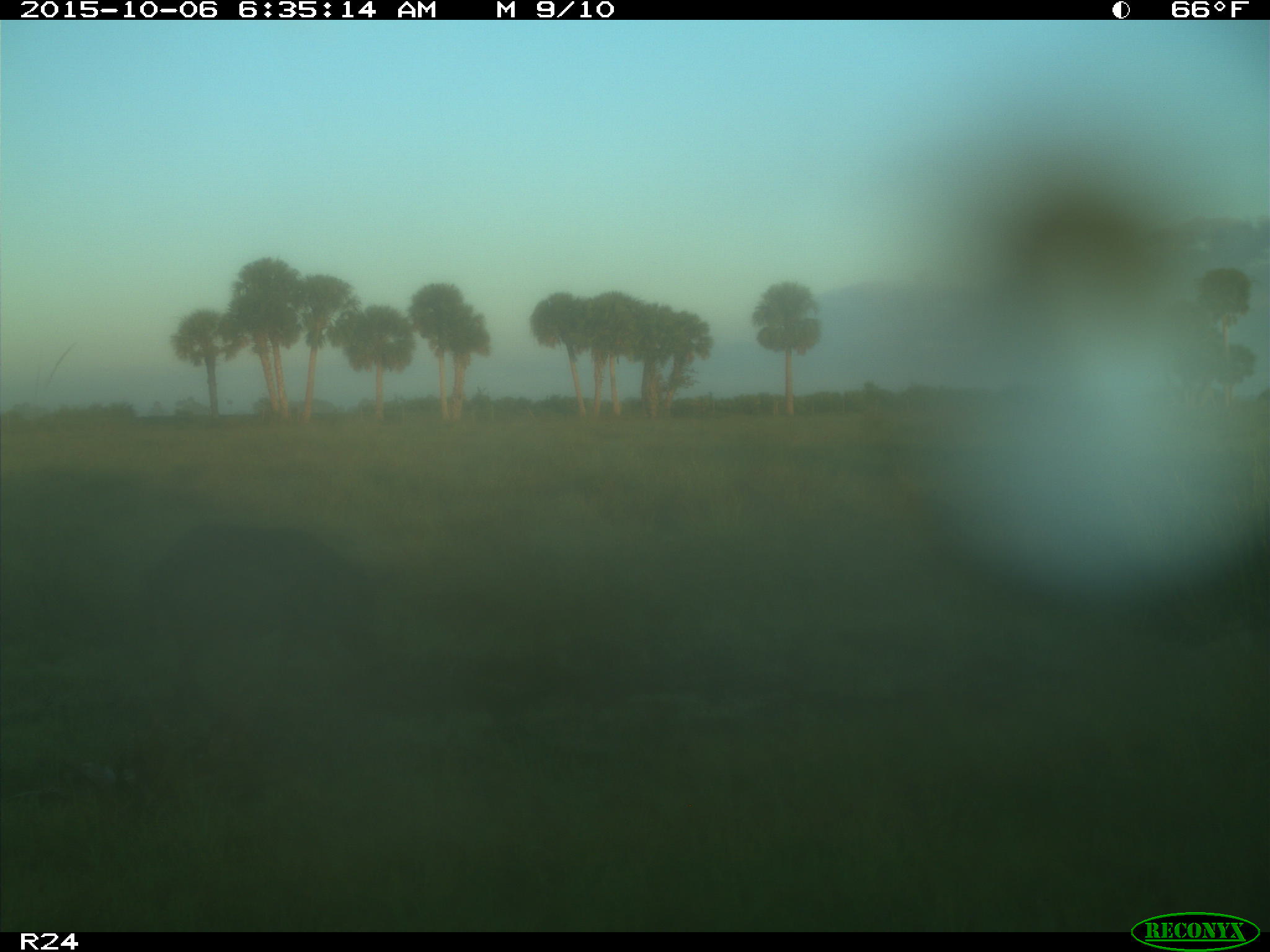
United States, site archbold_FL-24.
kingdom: Animalia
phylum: Chordata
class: Mammalia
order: Artiodactyla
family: Suidae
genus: Sus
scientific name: Sus scrofa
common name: wild boar